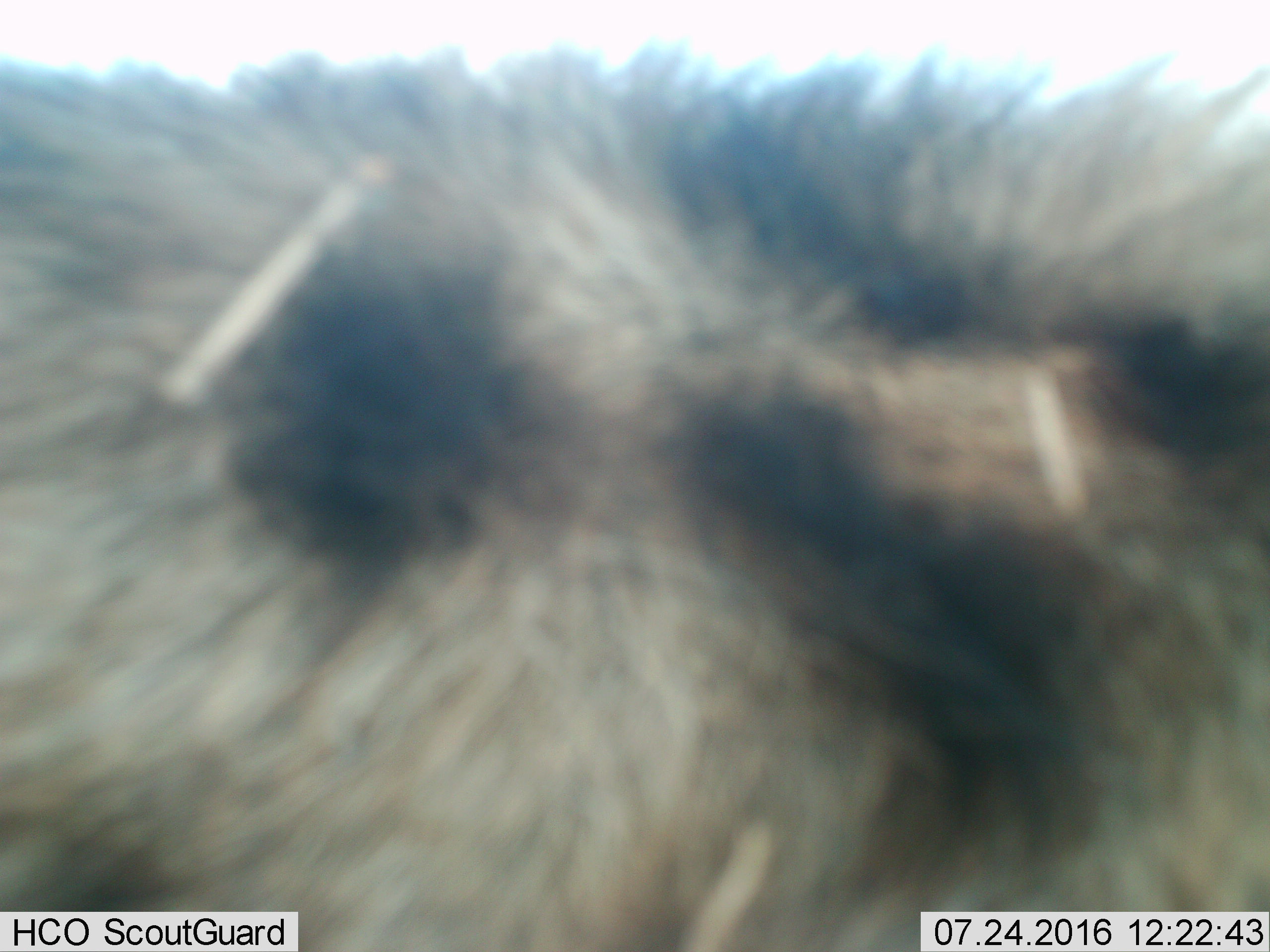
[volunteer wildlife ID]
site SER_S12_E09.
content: unidentified animal